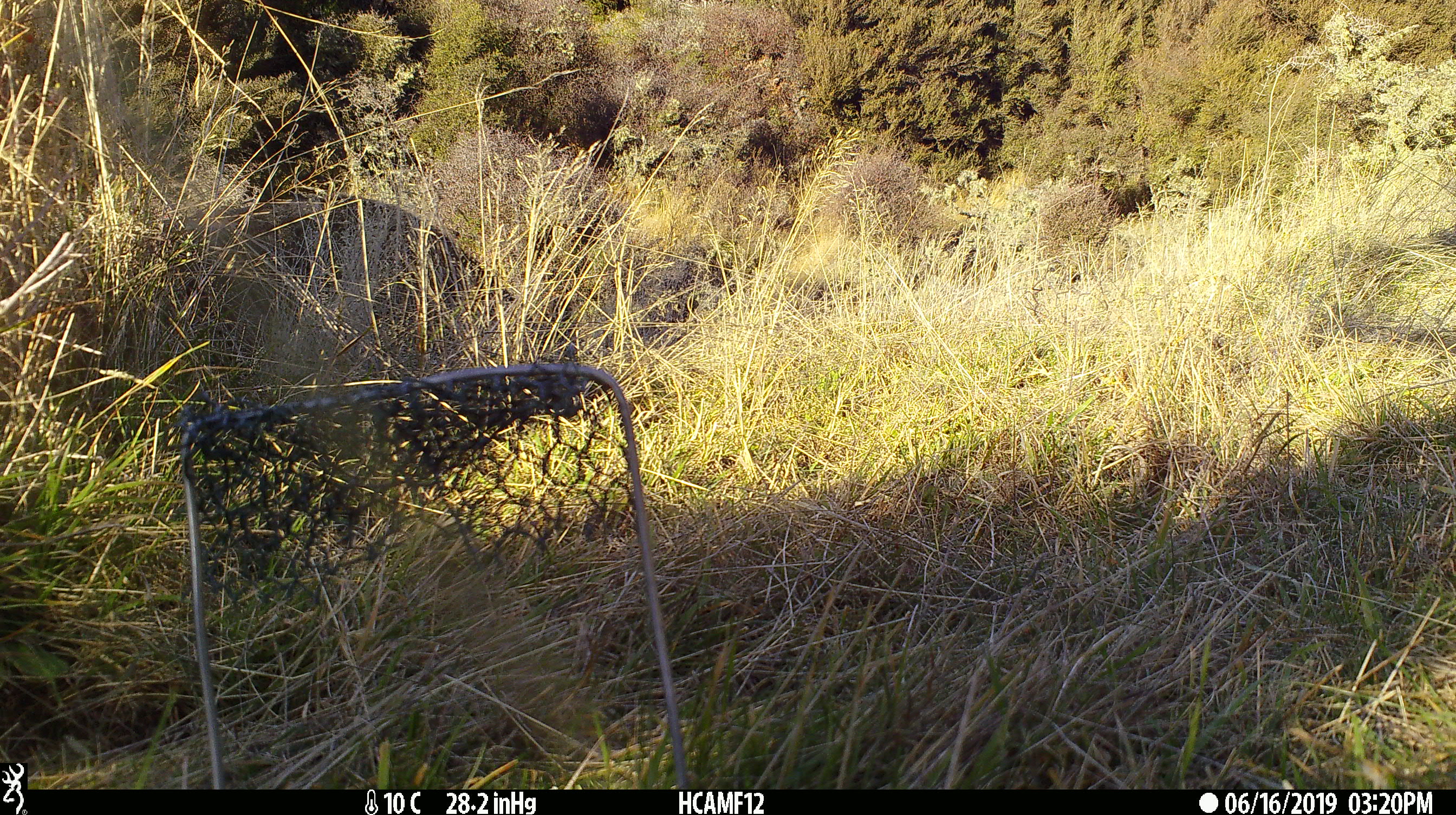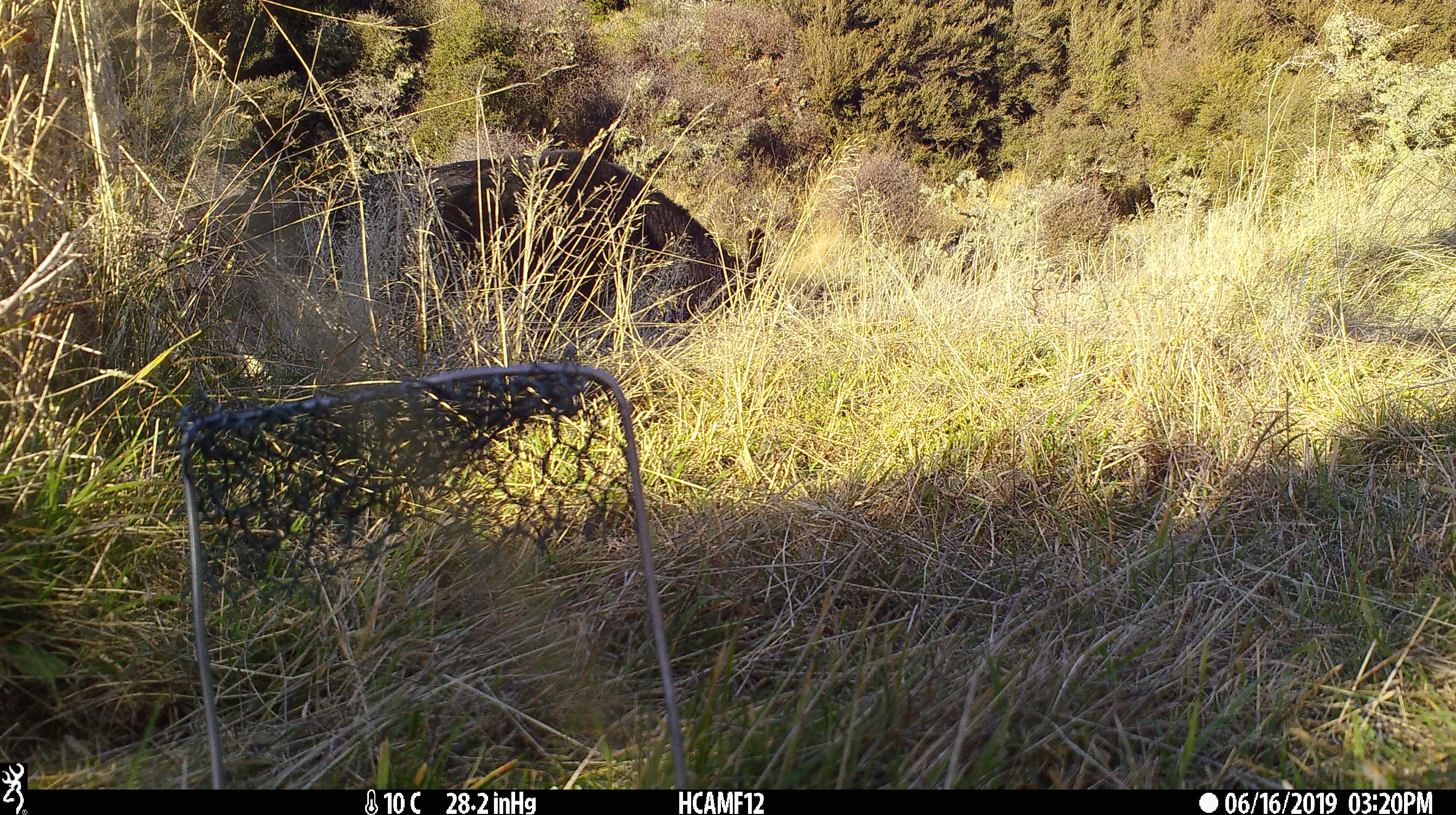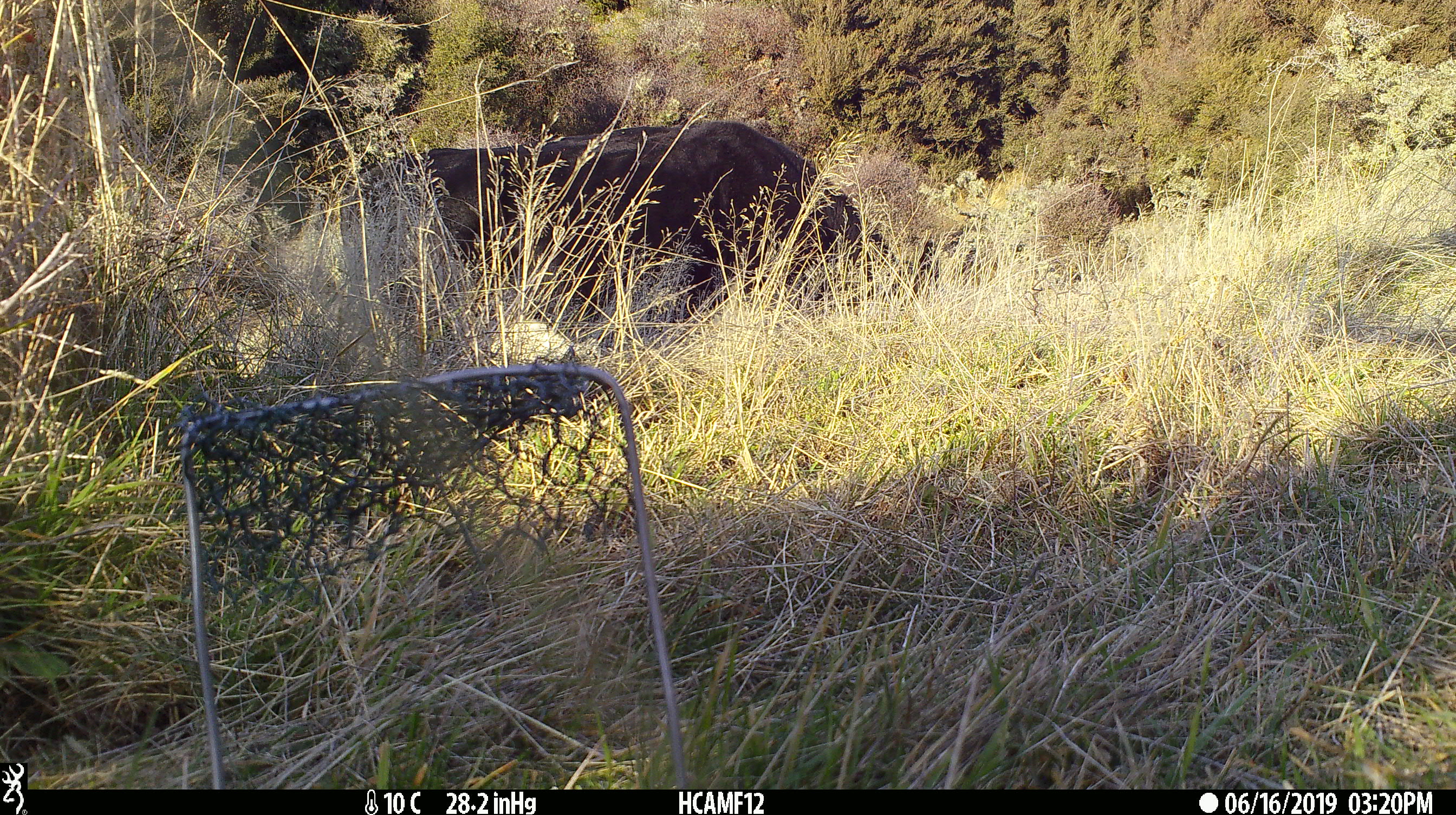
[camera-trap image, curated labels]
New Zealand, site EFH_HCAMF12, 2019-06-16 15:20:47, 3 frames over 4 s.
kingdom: Animalia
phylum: Chordata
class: Mammalia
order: Artiodactyla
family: Bovidae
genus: Bos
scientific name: Bos taurus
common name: domestic cow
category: cow